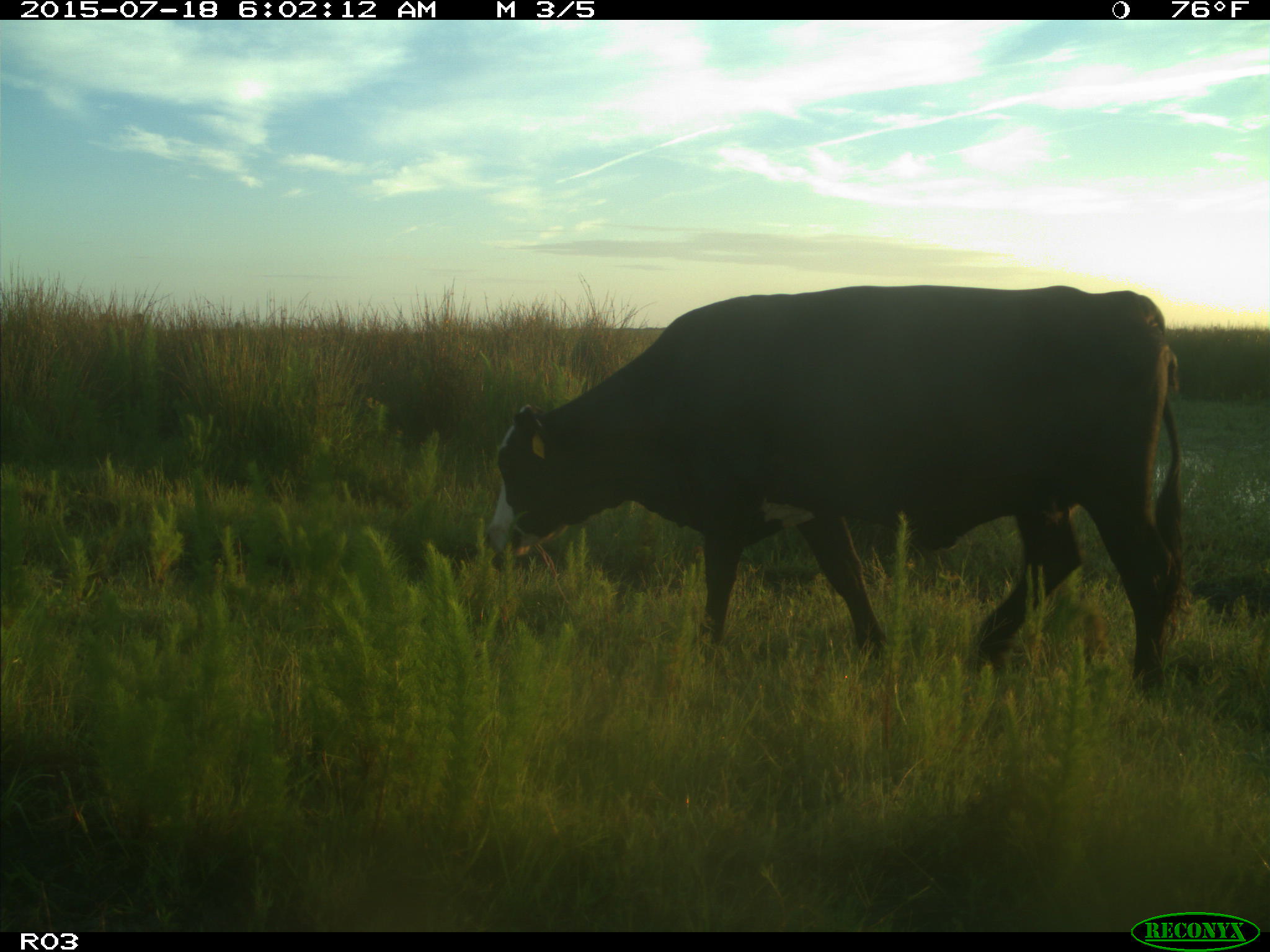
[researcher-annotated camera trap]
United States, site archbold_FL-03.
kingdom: Animalia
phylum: Chordata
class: Mammalia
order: Artiodactyla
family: Bovidae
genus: Bos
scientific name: Bos taurus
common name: domestic cow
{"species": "Bos taurus (domestic cow)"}